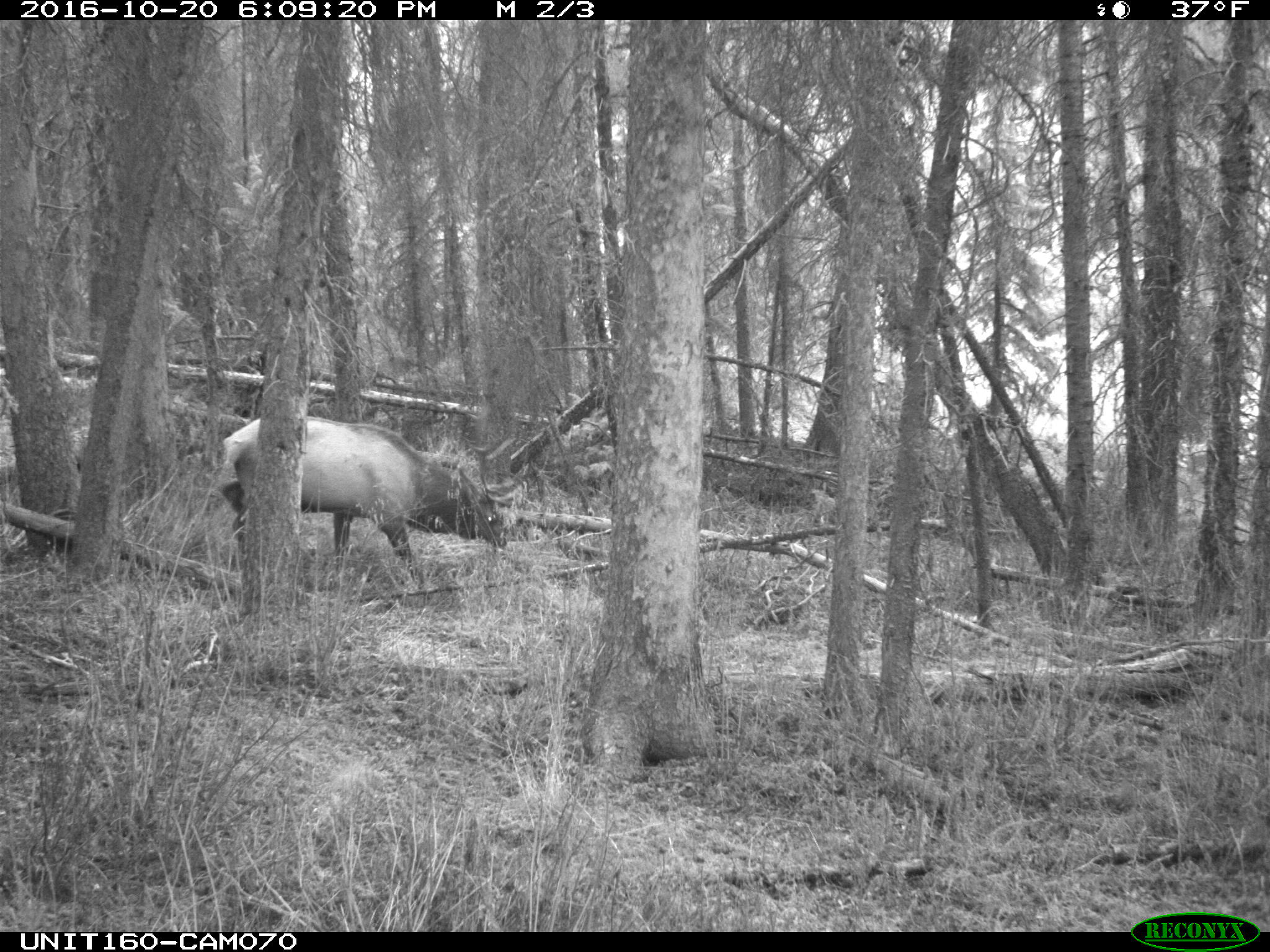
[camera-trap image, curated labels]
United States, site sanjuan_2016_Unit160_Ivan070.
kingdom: Animalia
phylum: Chordata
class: Mammalia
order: Artiodactyla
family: Cervidae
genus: Cervus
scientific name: Cervus elaphus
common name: red deer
Cervus elaphus (red deer).